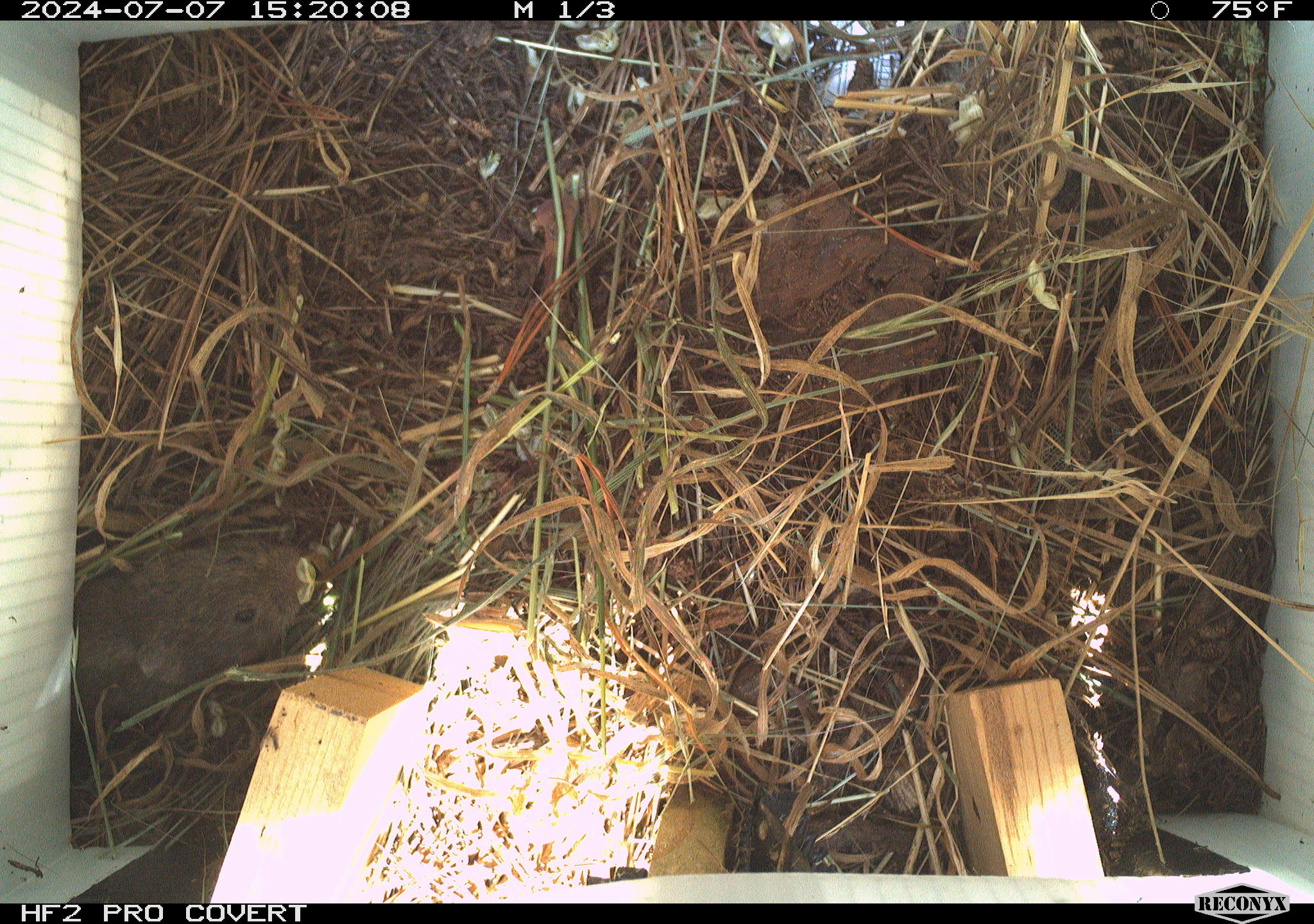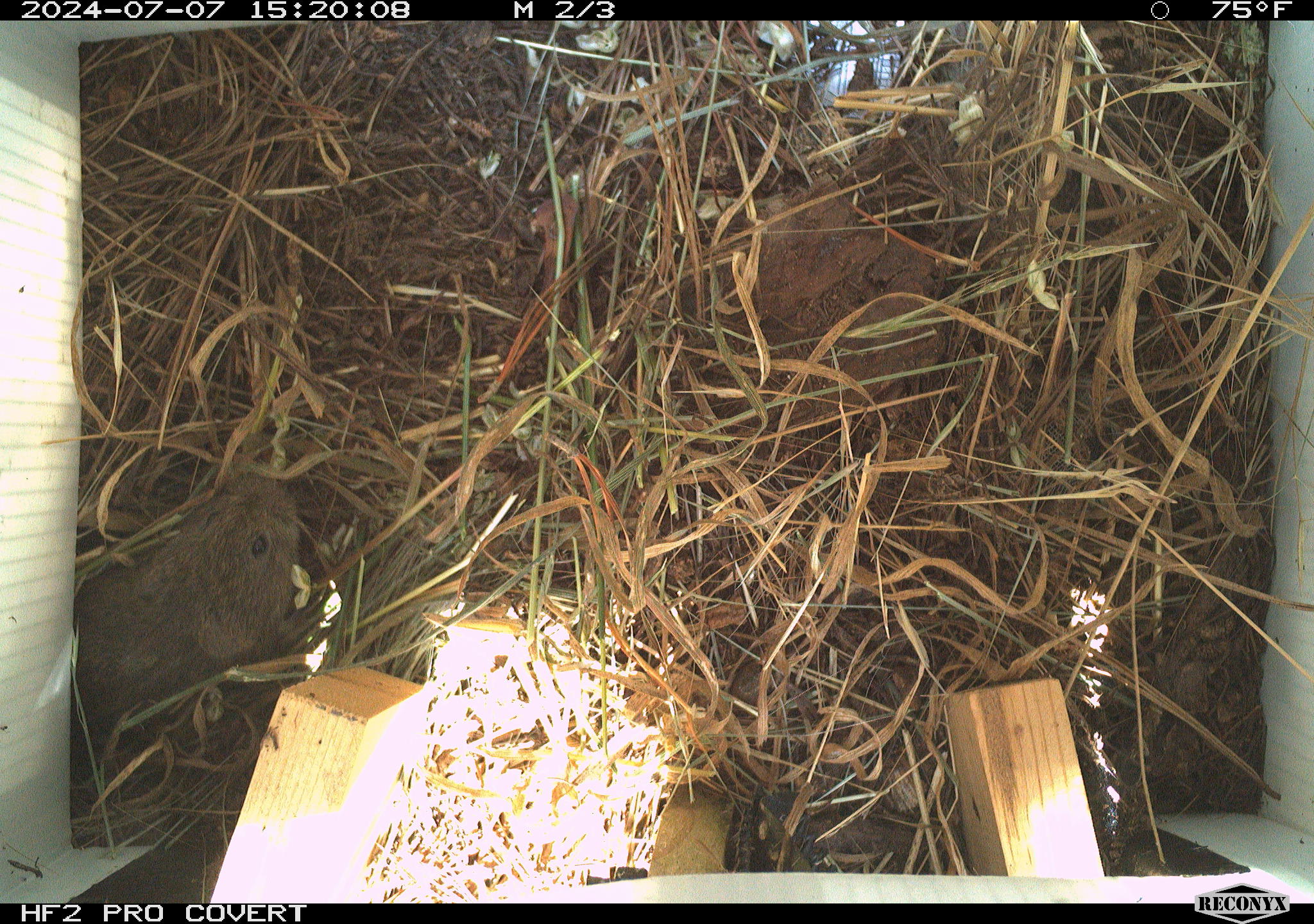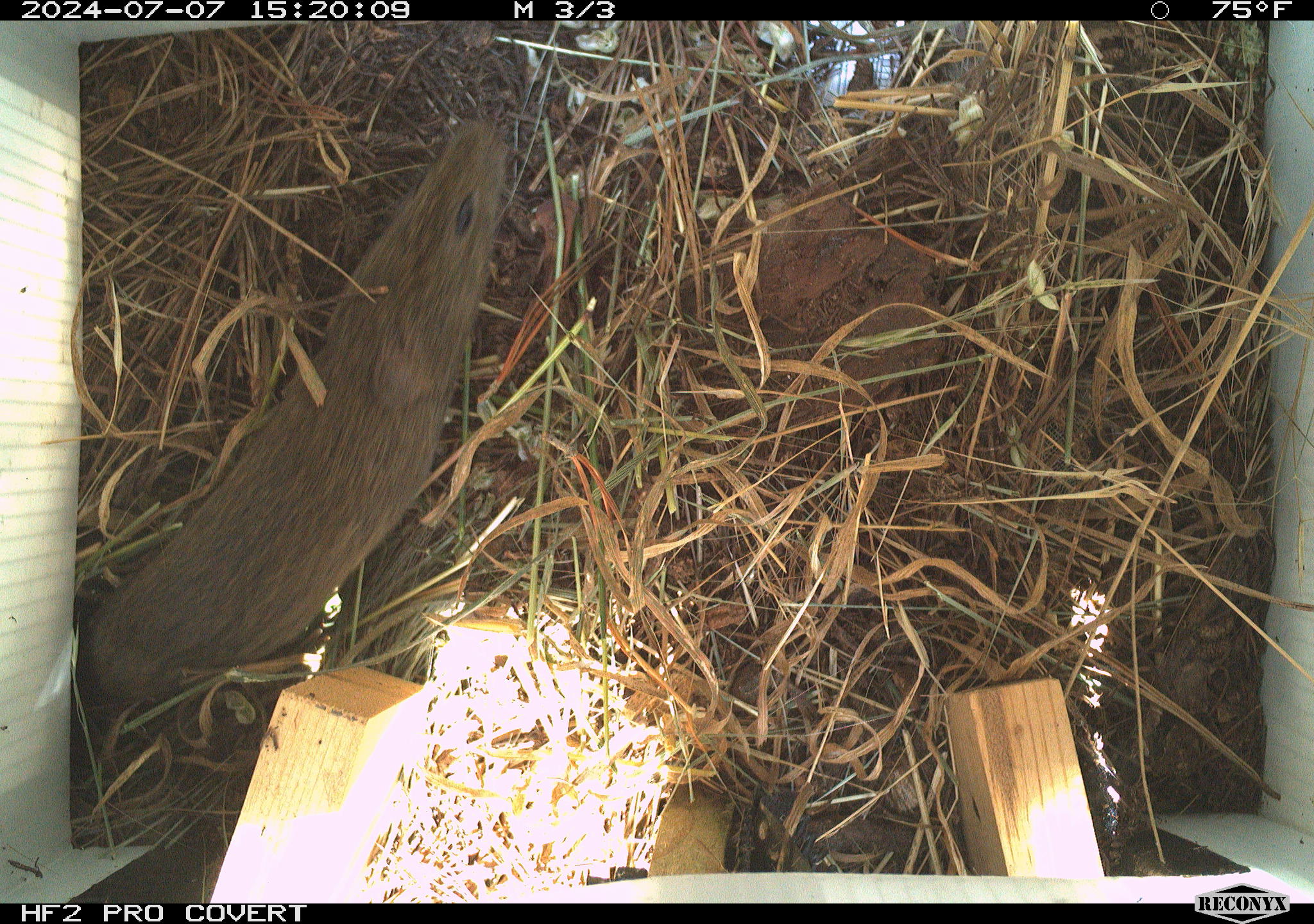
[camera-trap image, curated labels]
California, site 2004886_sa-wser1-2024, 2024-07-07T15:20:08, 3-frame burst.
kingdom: Animalia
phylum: Chordata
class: Mammalia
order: Rodentia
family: Cricetidae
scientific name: Arvicolinae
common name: voles, lemmings, and muskrats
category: arvicolinae subfamily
Arvicolinae subfamily (voles, lemmings, and muskrats) (Arvicolinae).